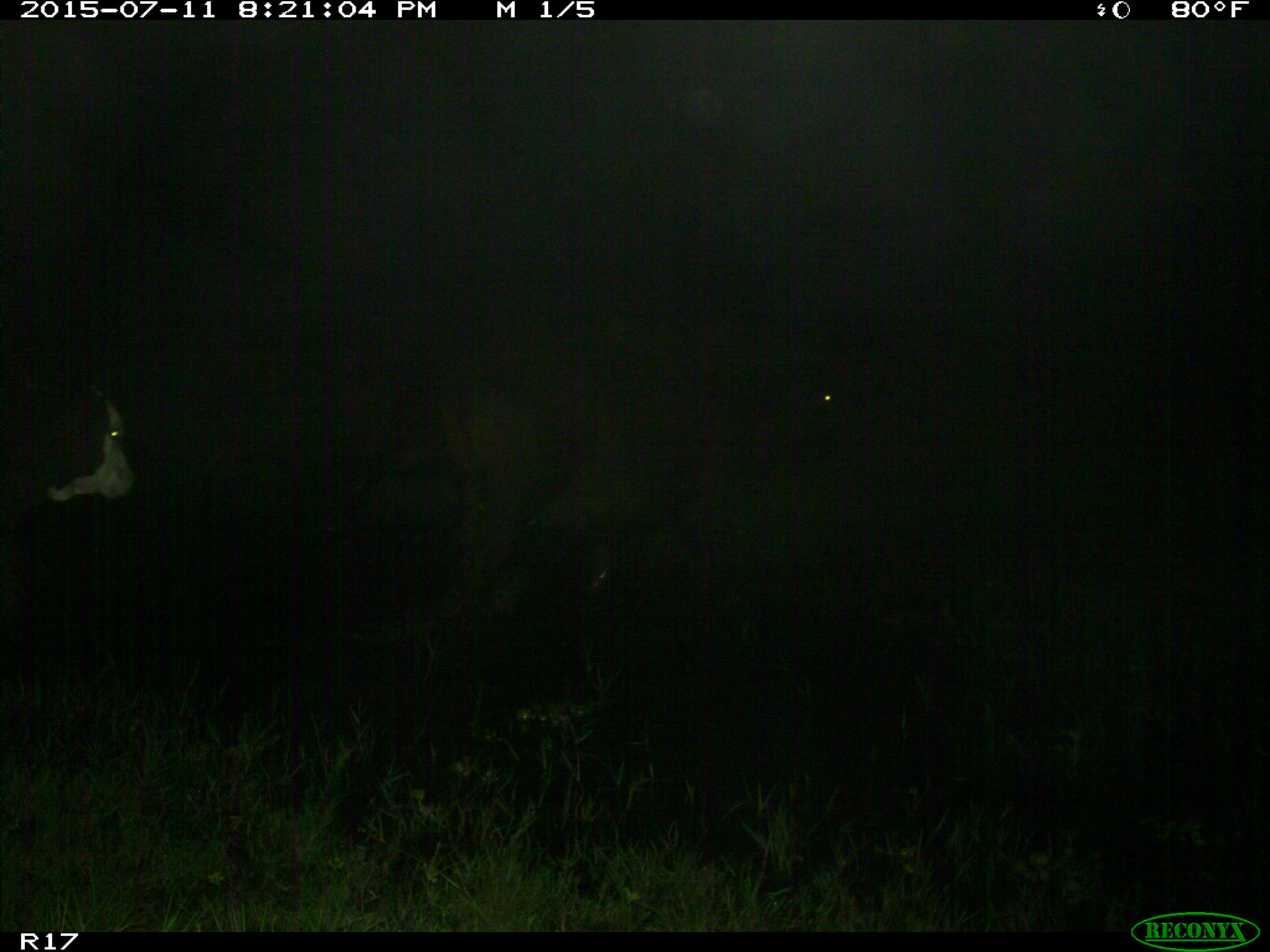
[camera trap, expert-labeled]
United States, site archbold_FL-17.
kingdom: Animalia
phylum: Chordata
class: Mammalia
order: Artiodactyla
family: Bovidae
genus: Bos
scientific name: Bos taurus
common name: domestic cow